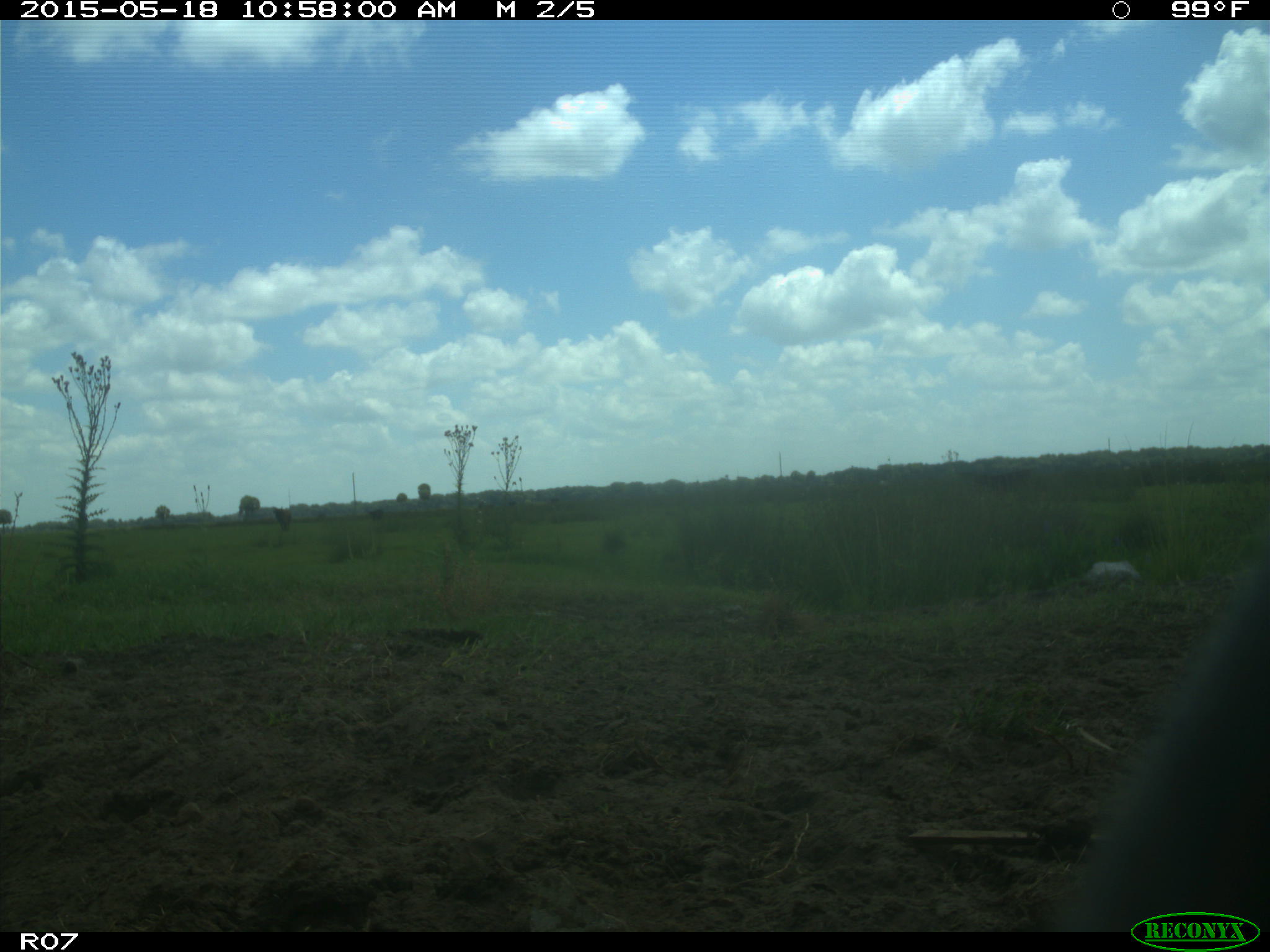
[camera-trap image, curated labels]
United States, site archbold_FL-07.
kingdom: Animalia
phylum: Chordata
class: Mammalia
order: Artiodactyla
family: Bovidae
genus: Bos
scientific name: Bos taurus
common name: domestic cow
Bos taurus (domestic cow).